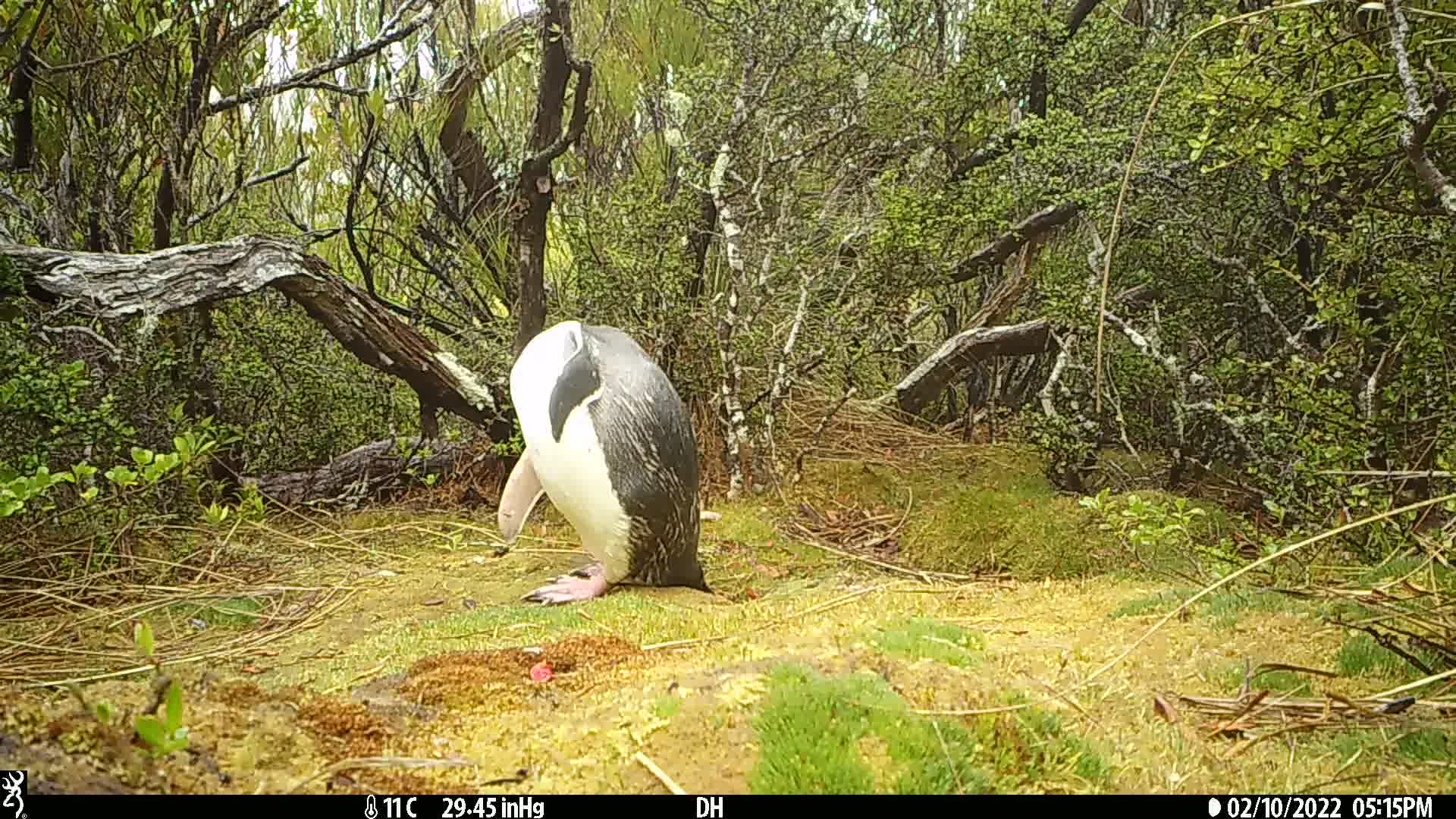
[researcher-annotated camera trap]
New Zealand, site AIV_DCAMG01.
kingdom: Animalia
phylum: Chordata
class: Aves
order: Sphenisciformes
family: Spheniscidae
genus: Megadyptes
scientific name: Megadyptes antipodes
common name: yellow-eyed penguin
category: yellow eyed penguin